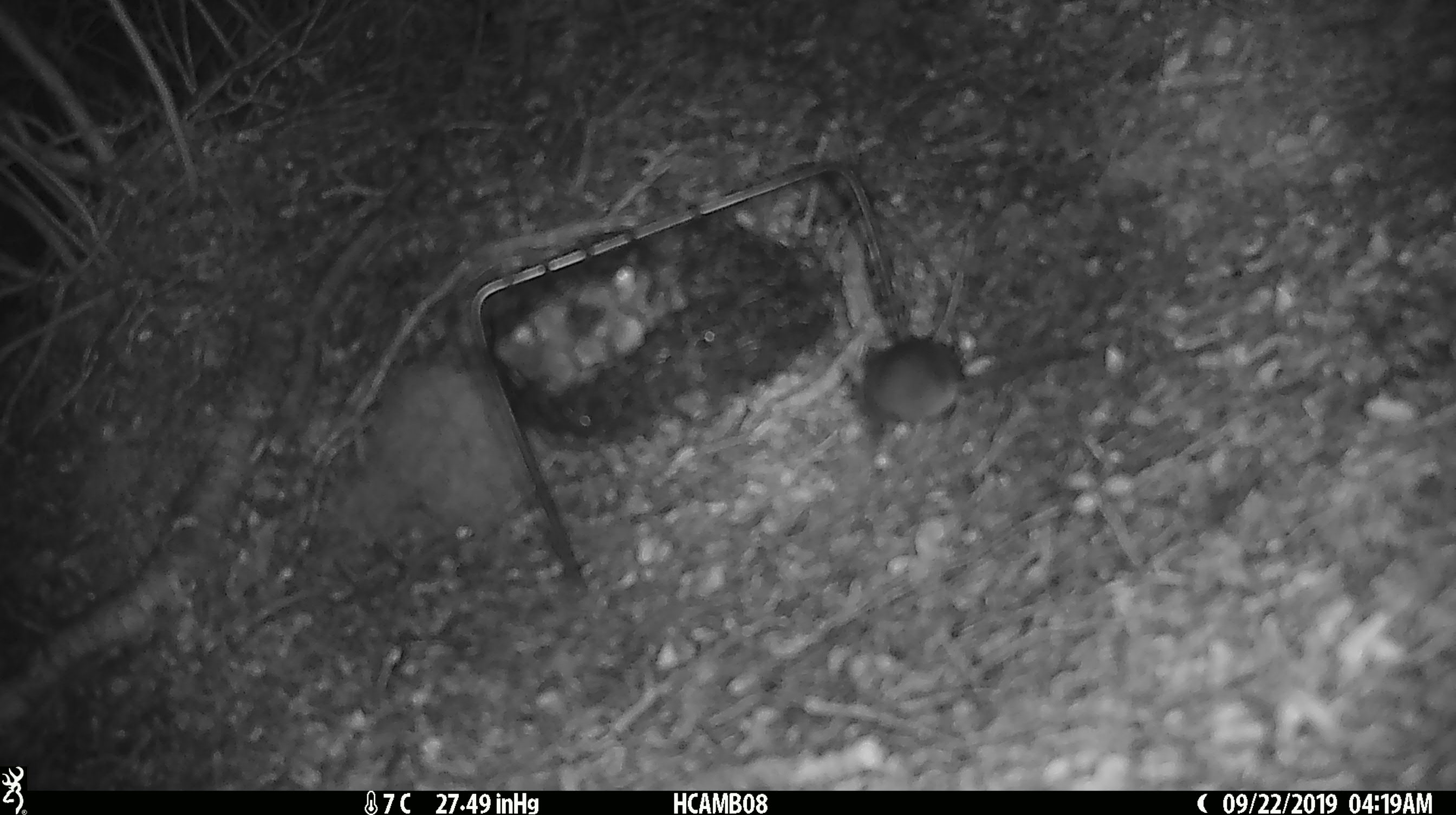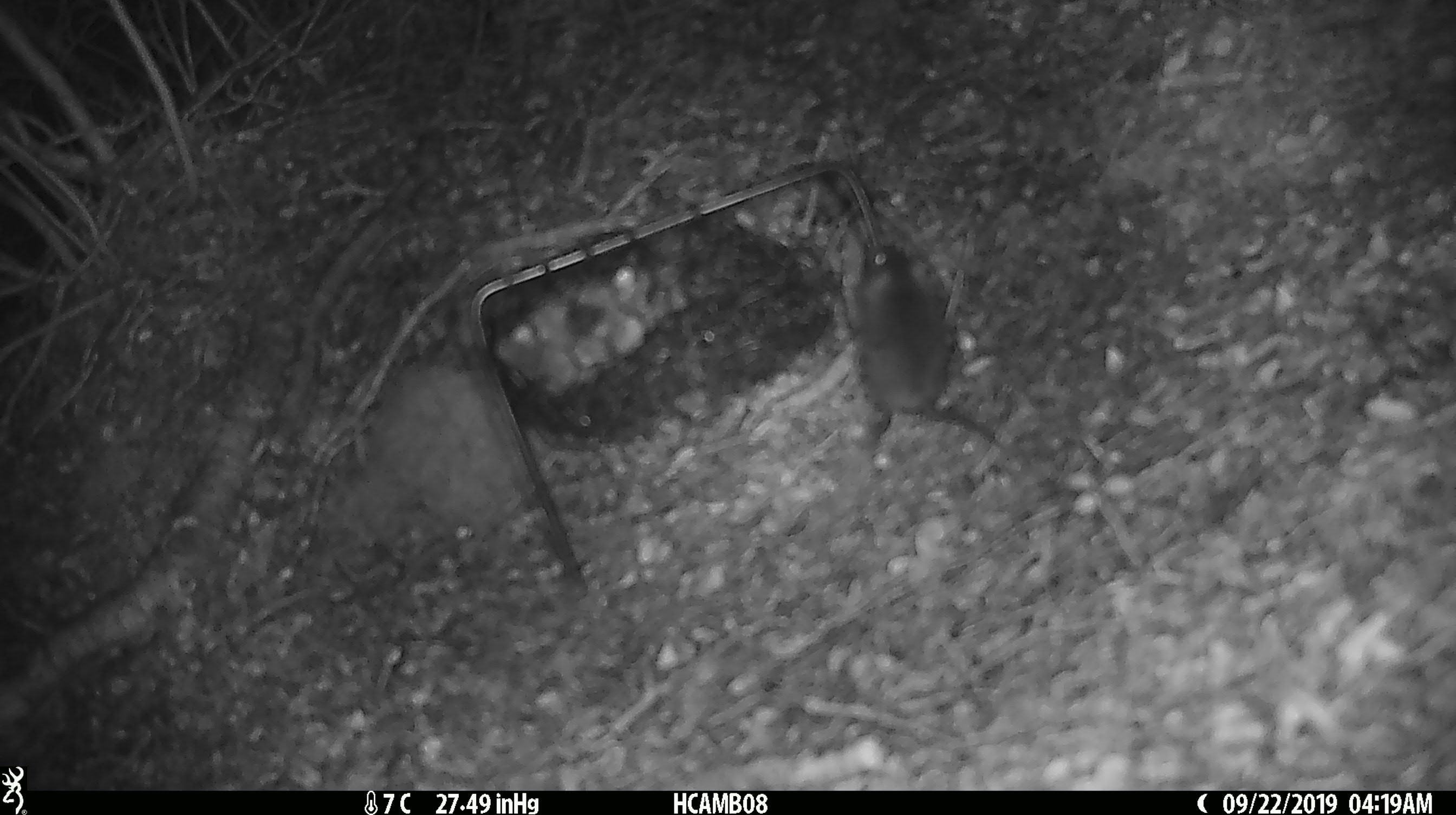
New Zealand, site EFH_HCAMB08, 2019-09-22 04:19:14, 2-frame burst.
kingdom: Animalia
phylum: Chordata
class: Mammalia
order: Rodentia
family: Muridae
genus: Mus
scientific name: Mus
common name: mouse